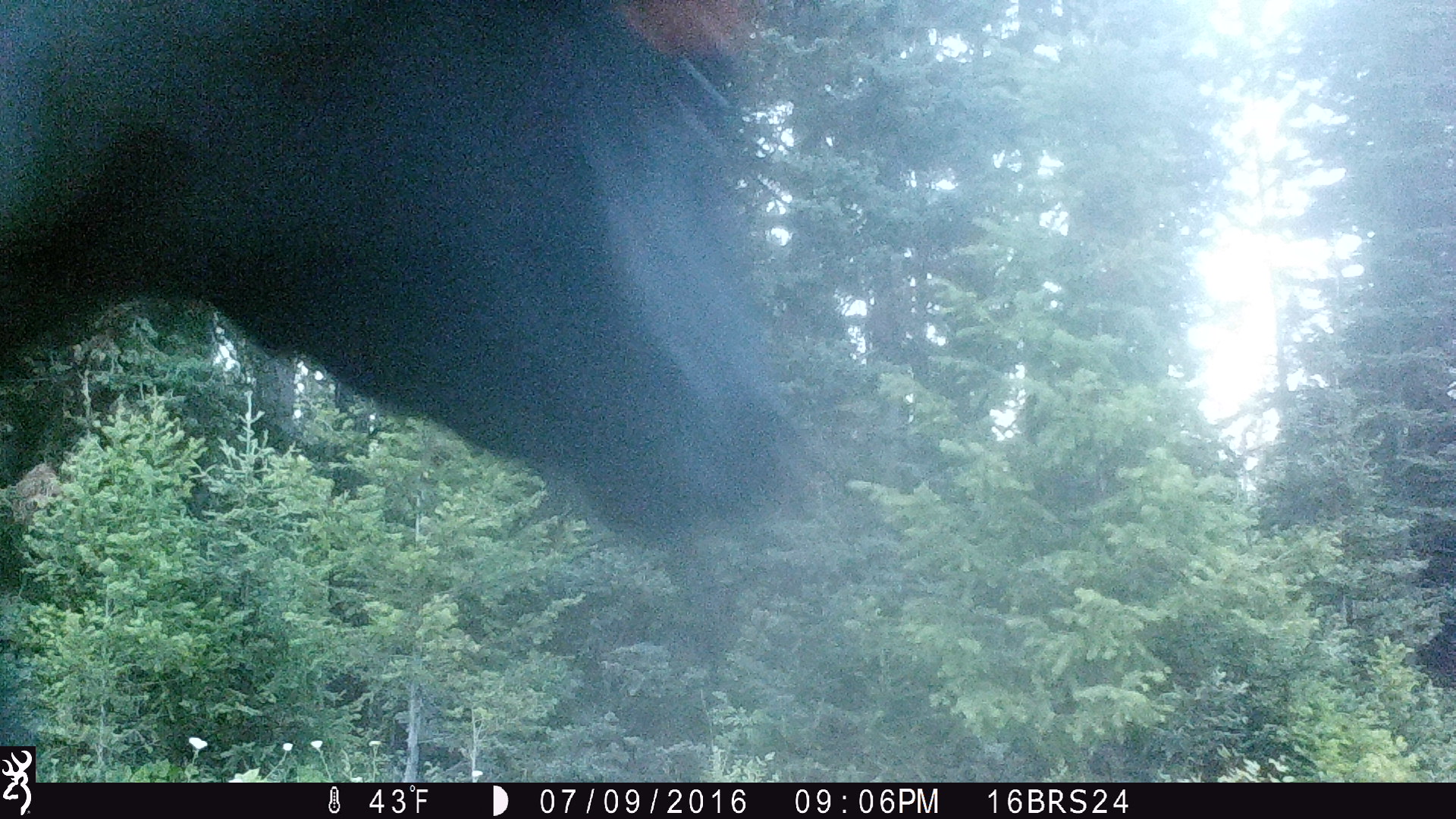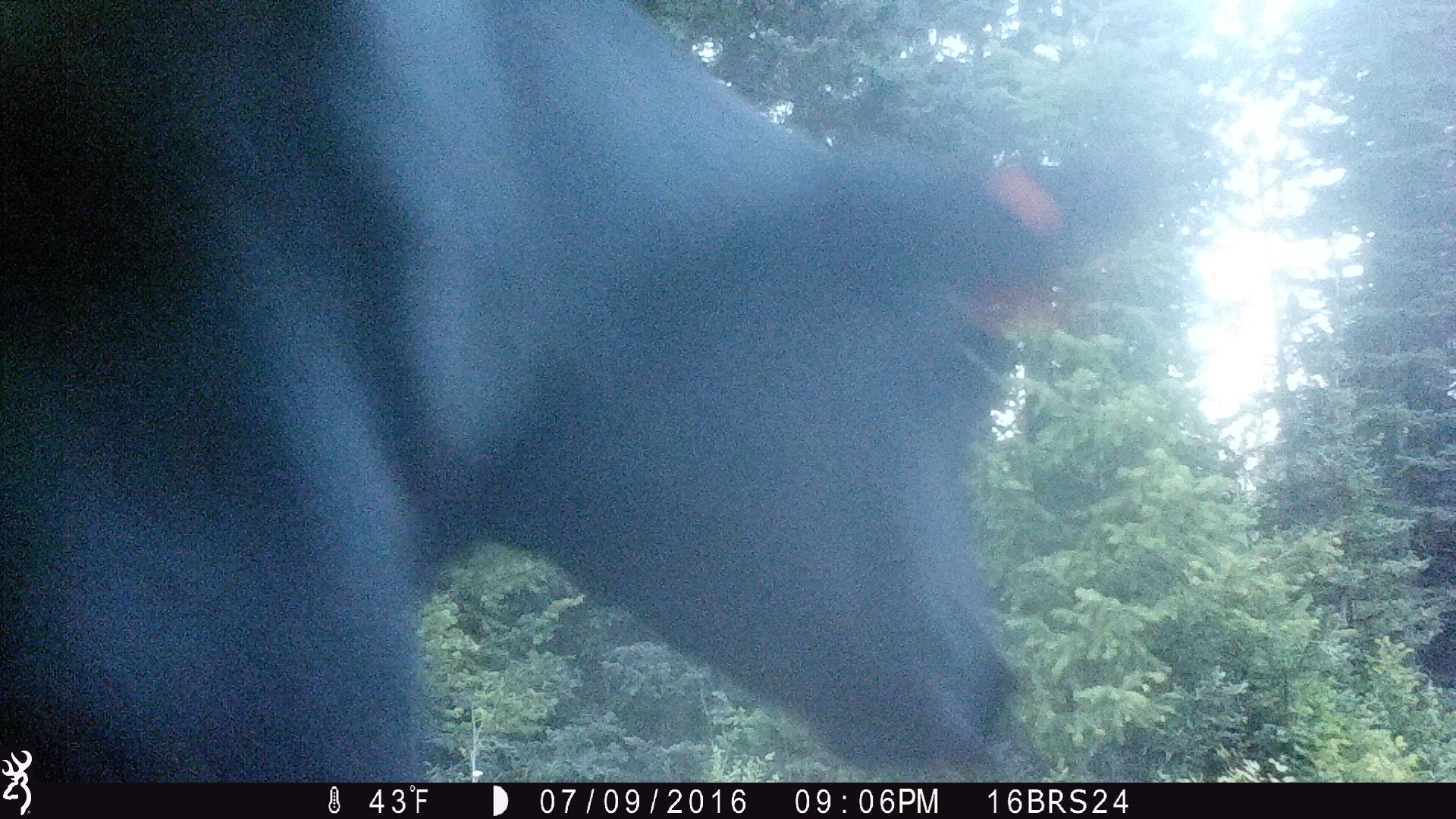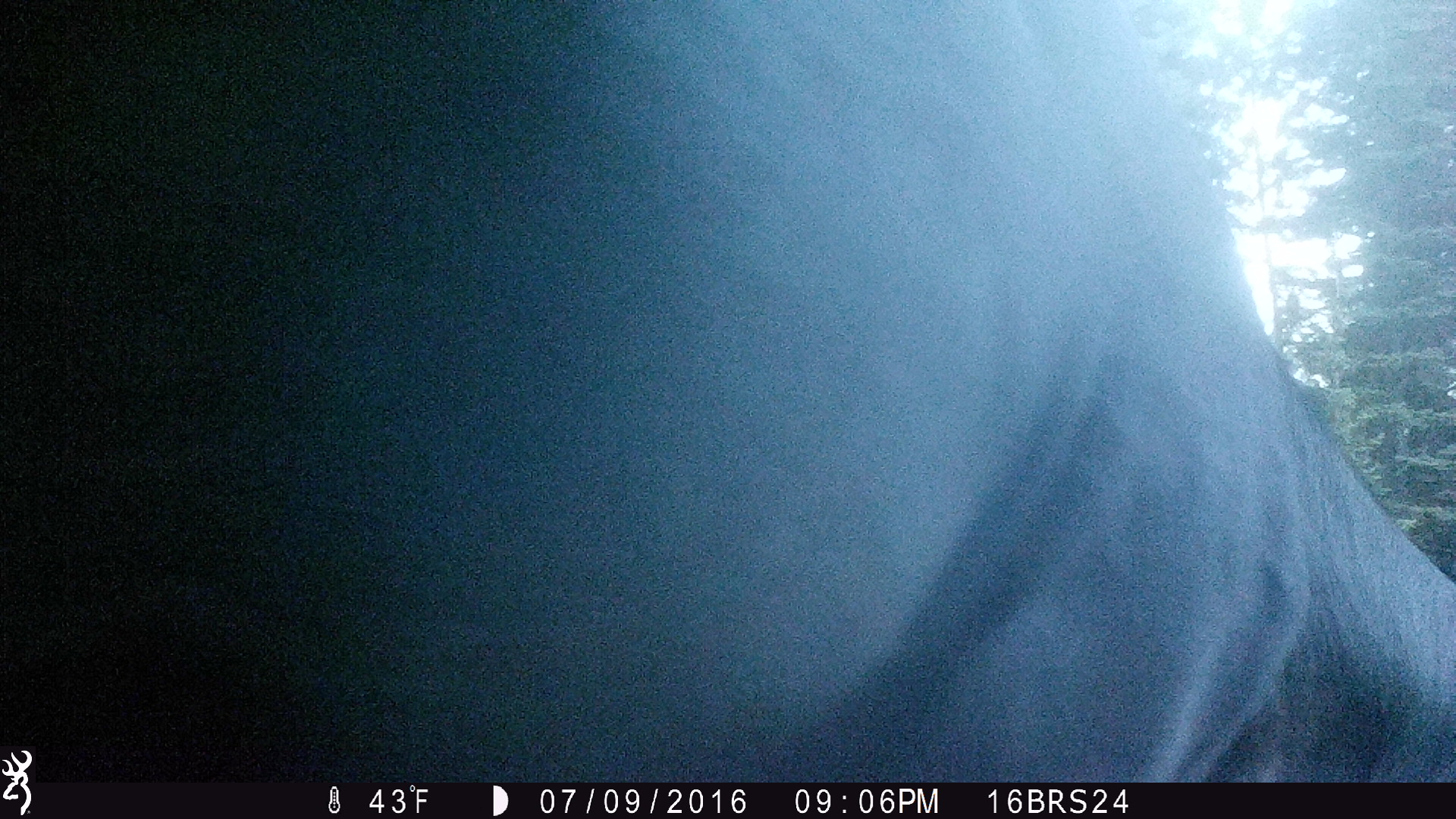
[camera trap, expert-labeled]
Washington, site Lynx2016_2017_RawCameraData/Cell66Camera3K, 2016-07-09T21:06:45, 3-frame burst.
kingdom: Animalia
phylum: Chordata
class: Mammalia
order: Artiodactyla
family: Bovidae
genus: Bos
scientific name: Bos taurus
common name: domestic cattle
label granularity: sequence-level